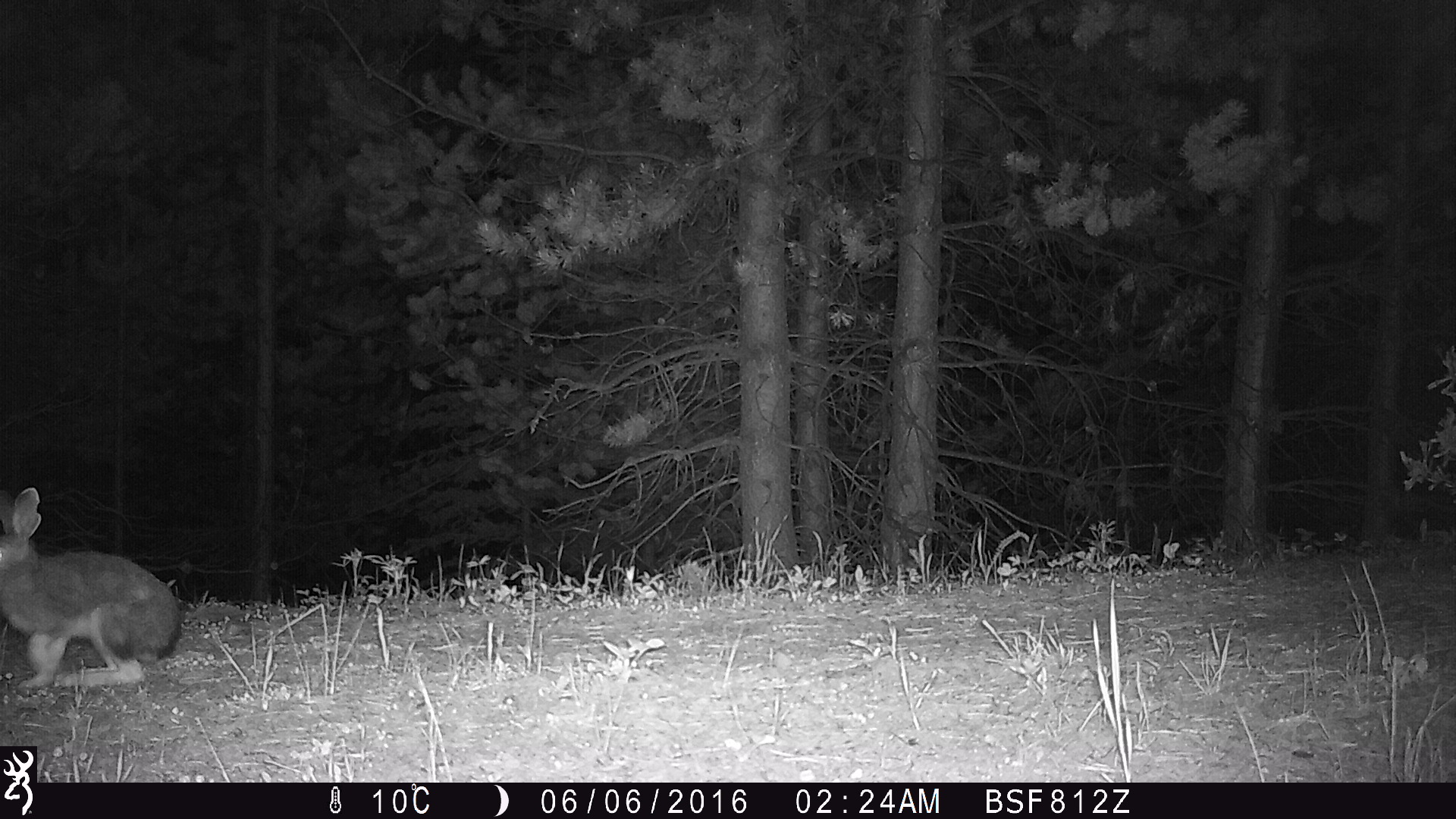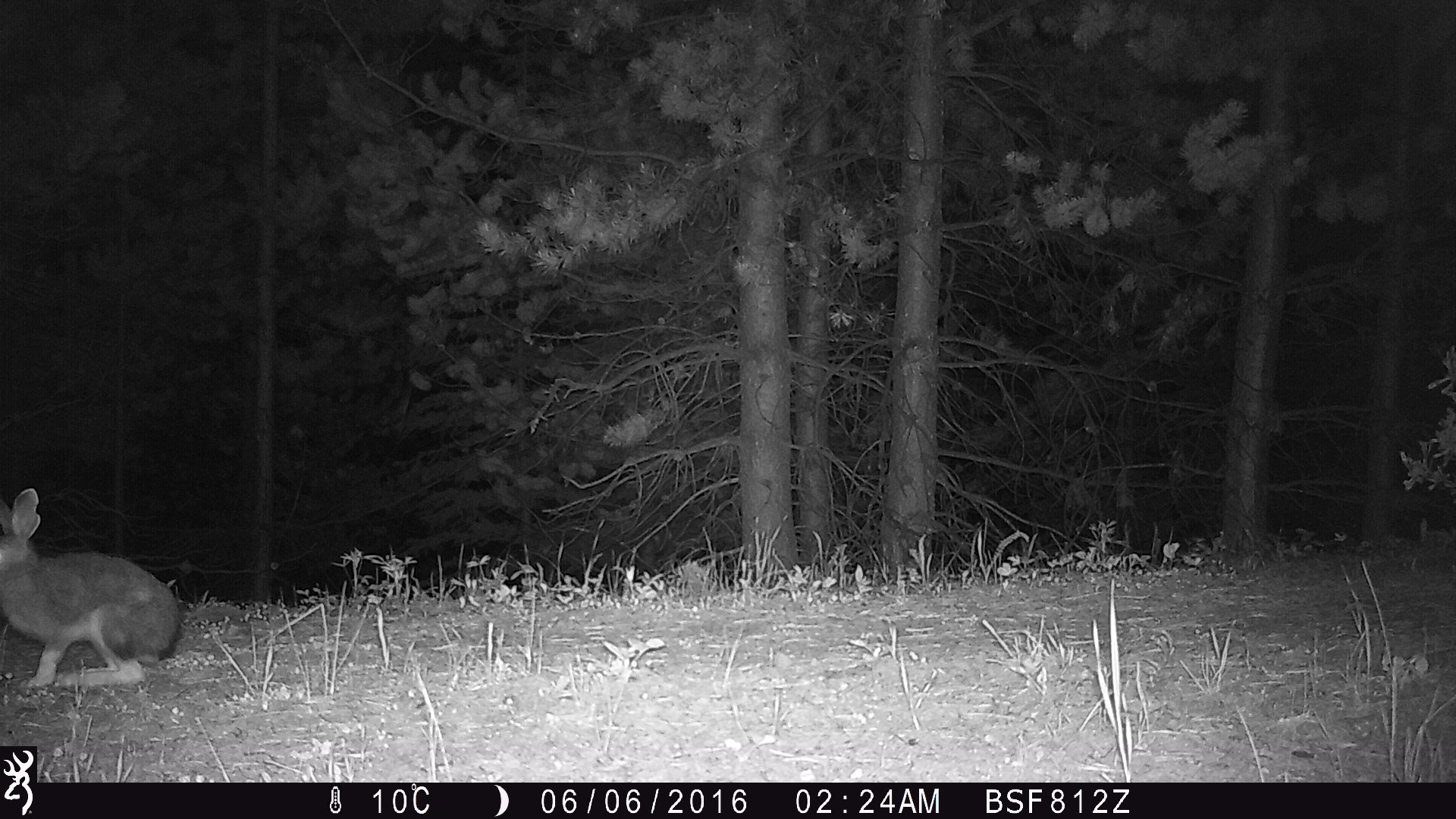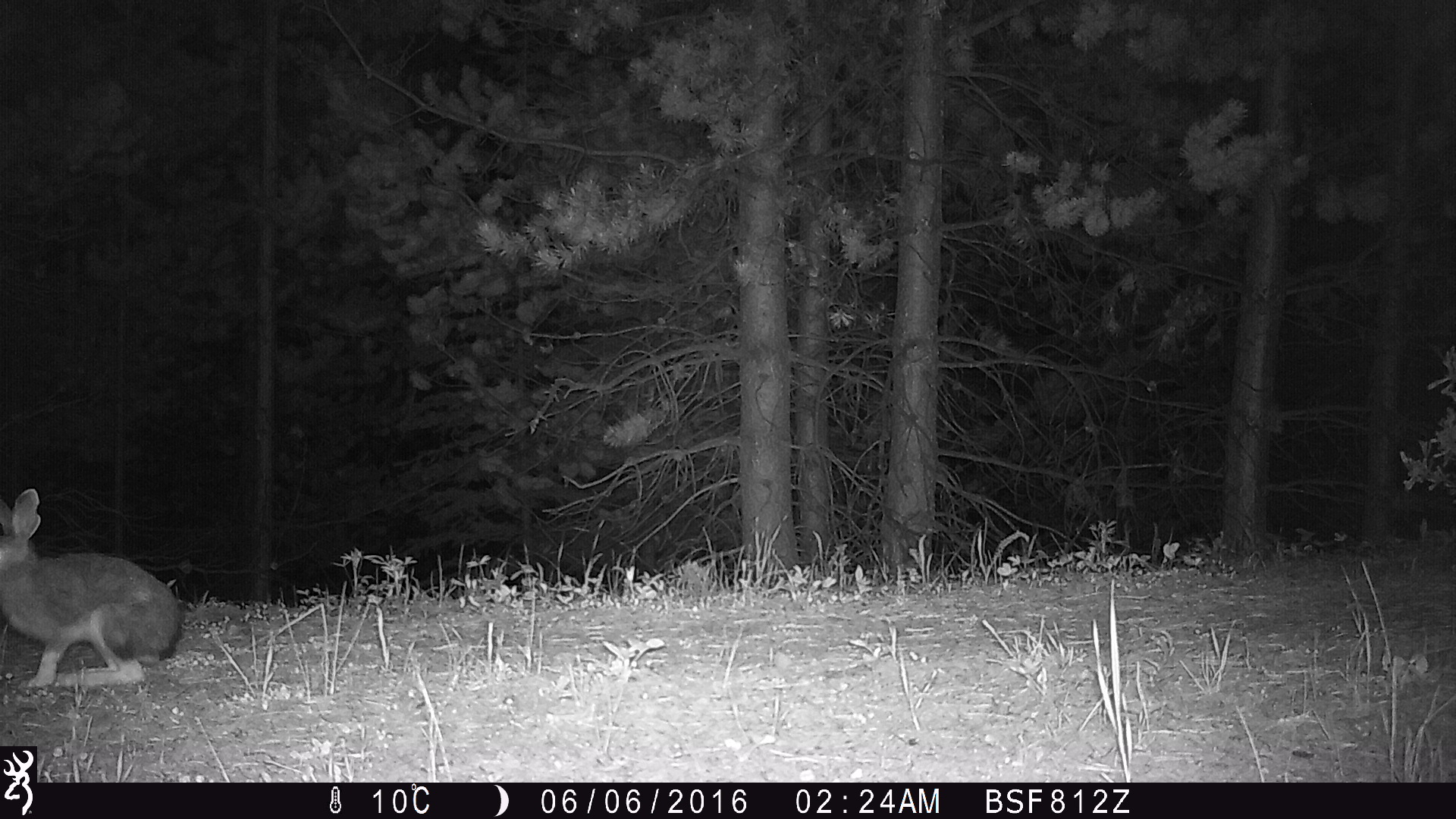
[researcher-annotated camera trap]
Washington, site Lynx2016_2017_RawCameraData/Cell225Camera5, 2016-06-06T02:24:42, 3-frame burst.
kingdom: Animalia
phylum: Chordata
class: Mammalia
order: Lagomorpha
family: Leporidae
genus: Lepus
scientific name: Lepus americanus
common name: snowshoe hare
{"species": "Lepus americanus (snowshoe hare)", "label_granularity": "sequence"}